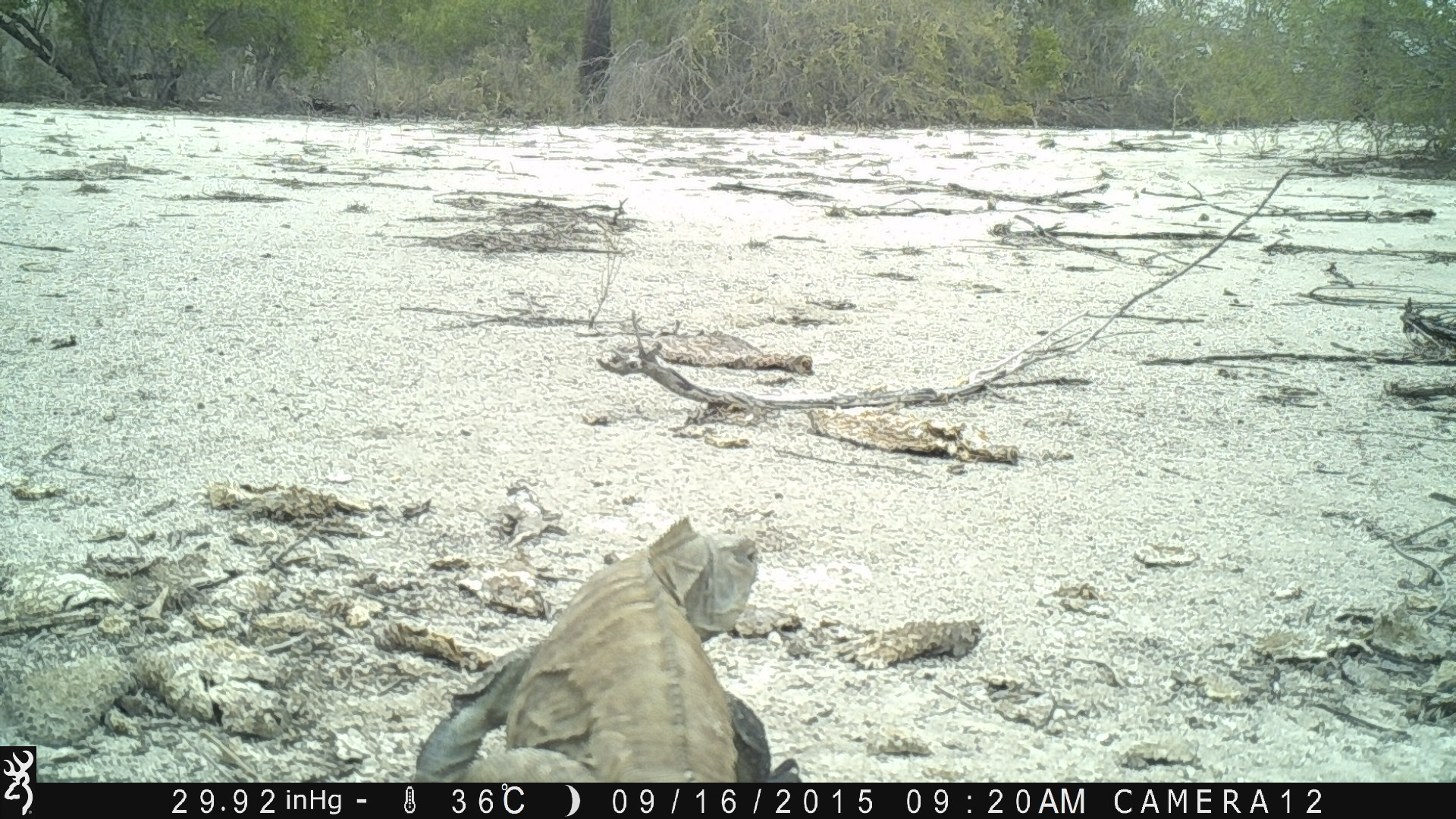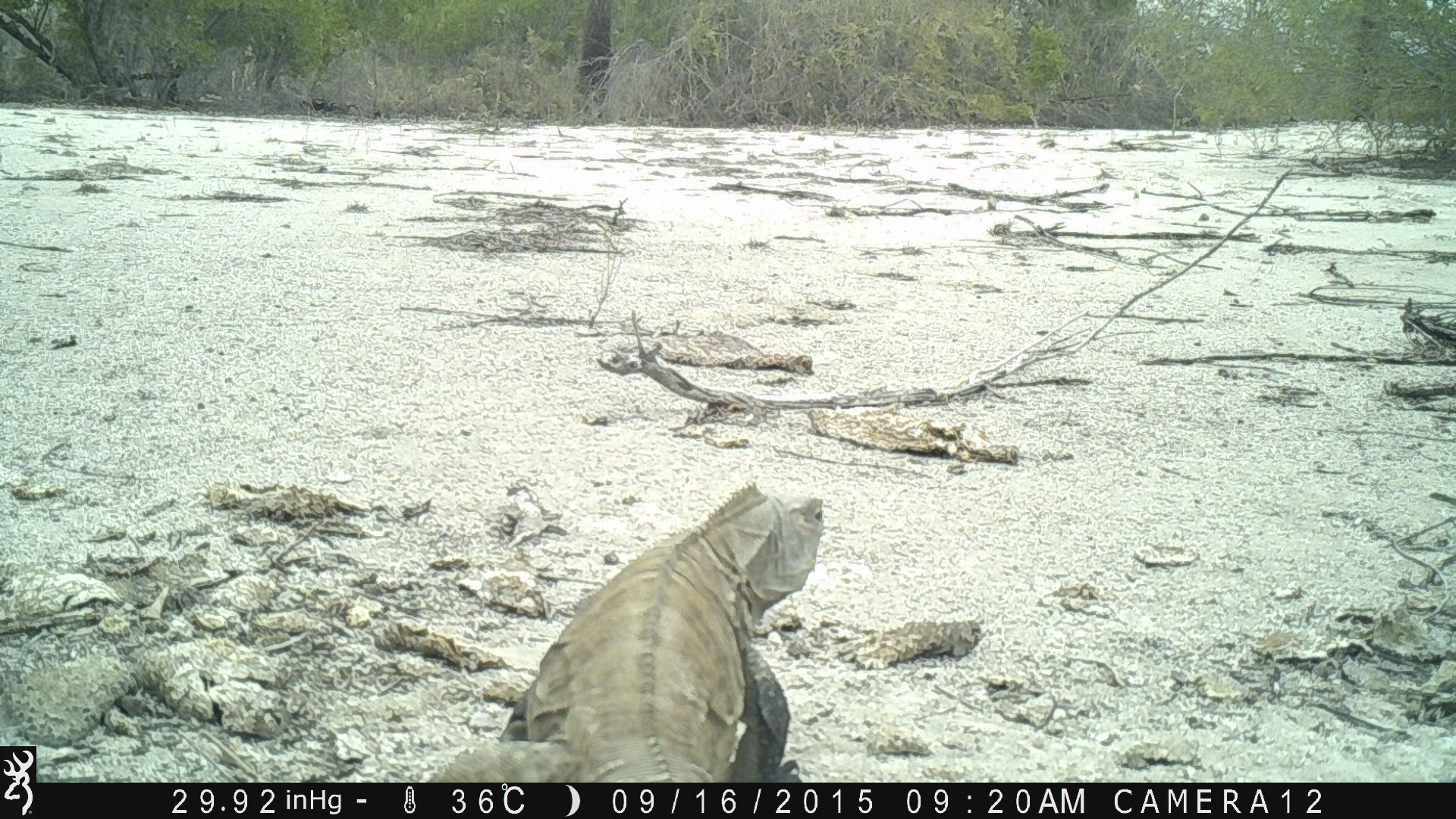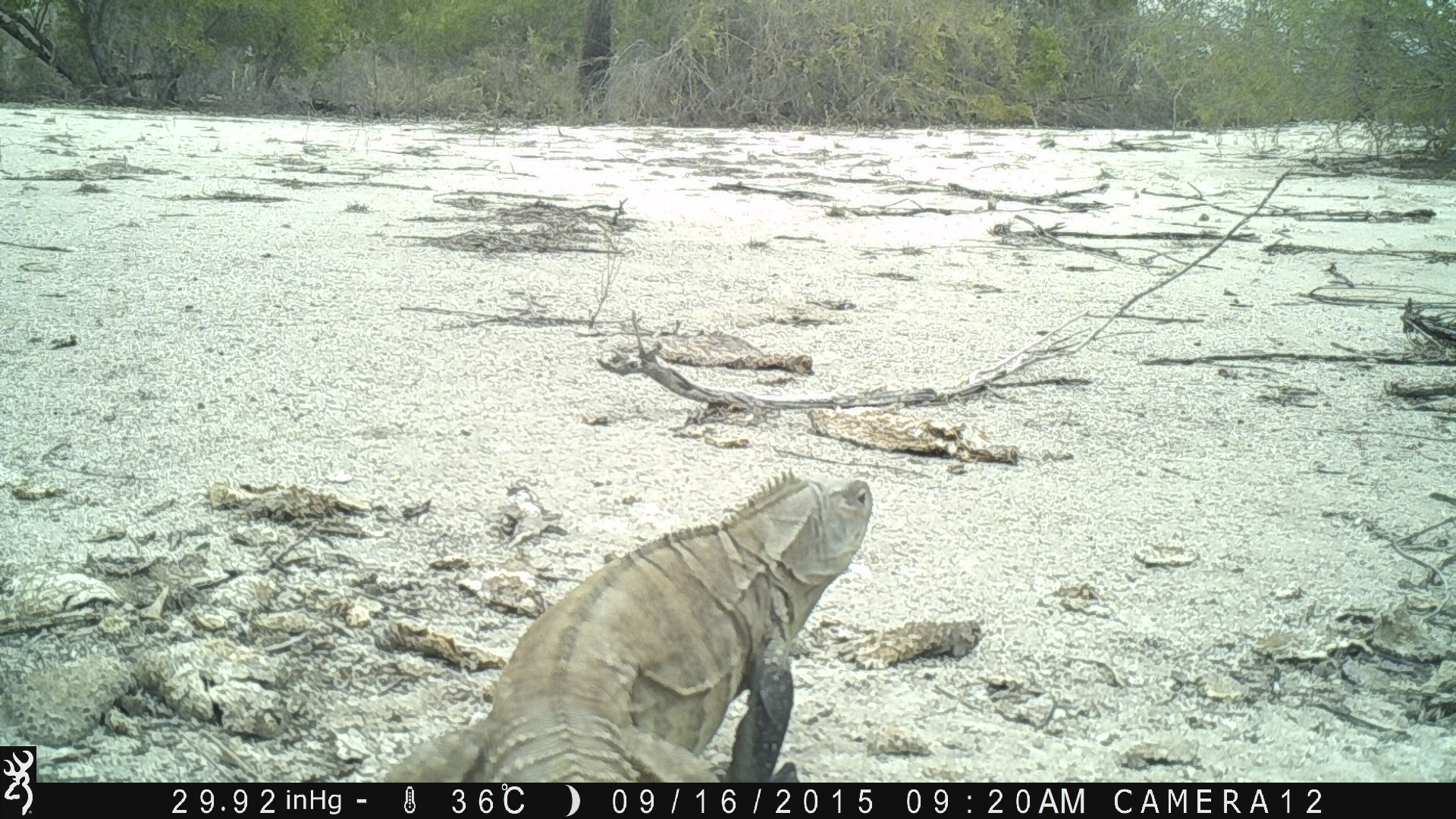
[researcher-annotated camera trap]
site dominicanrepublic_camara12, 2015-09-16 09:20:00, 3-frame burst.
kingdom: Animalia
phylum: Chordata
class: Reptilia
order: Squamata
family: Iguanidae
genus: Iguana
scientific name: Iguana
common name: typical iguanas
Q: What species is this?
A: Iguana (typical iguanas).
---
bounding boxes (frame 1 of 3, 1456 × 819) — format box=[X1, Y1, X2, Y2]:
iguana: box=[410, 519, 807, 787]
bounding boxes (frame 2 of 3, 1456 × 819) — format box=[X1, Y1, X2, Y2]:
iguana: box=[423, 483, 824, 781]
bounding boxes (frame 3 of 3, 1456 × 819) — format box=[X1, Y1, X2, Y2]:
iguana: box=[367, 467, 871, 783]